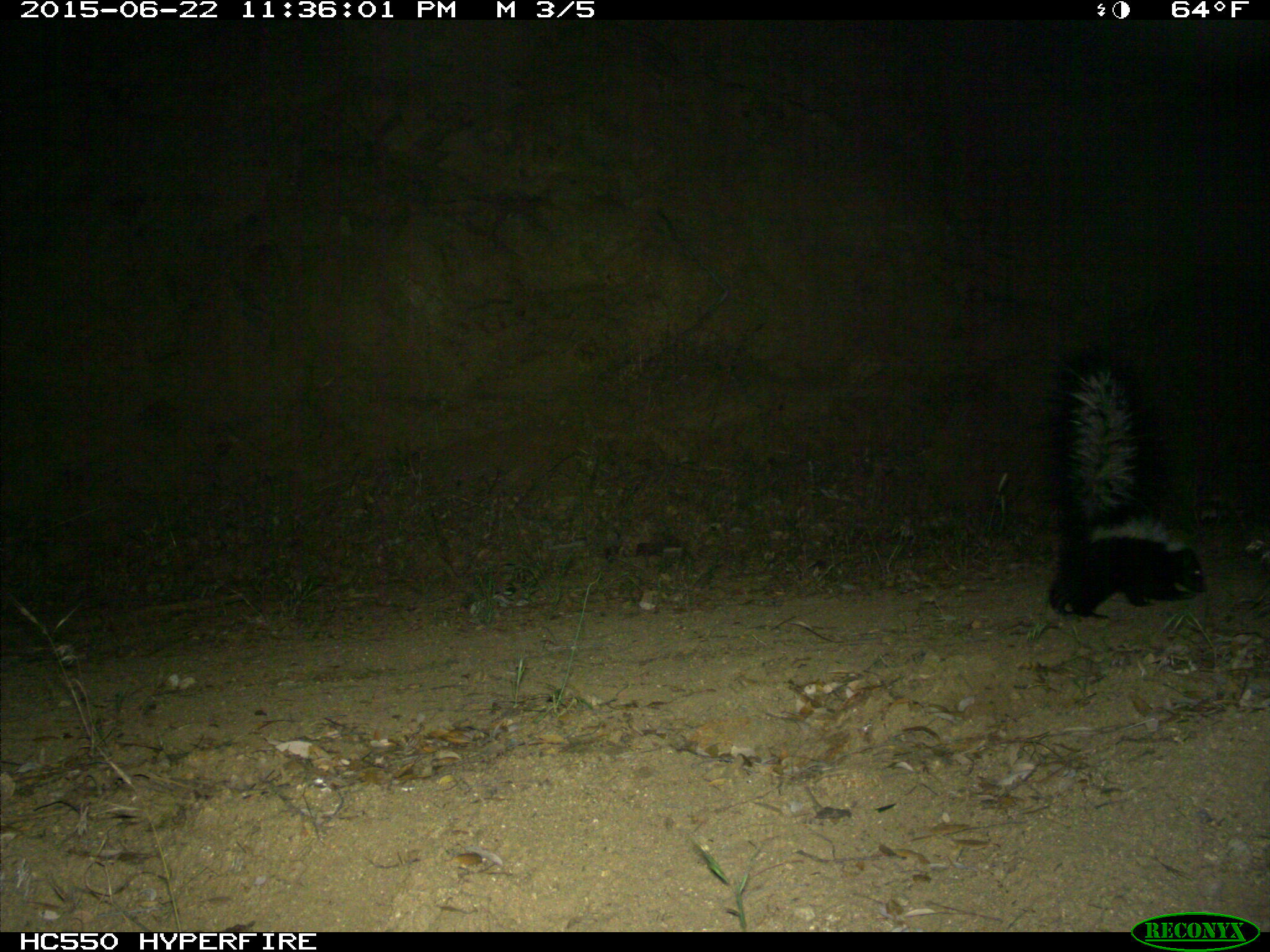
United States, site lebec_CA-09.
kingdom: Animalia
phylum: Chordata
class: Mammalia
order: Carnivora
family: Mephitidae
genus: Mephitis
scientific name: Mephitis mephitis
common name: striped skunk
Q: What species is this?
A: Mephitis mephitis (striped skunk).